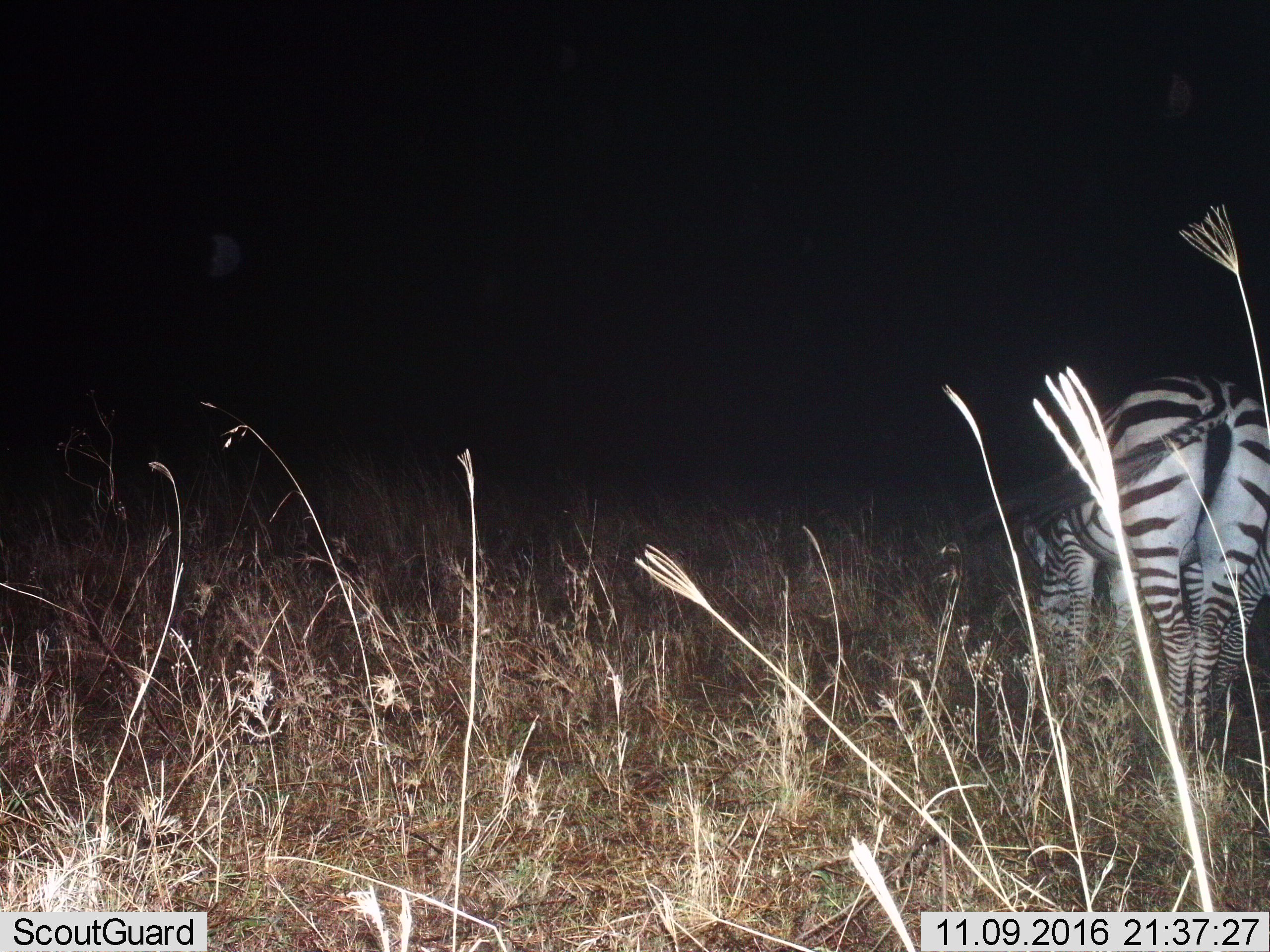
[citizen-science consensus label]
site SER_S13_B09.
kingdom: Animalia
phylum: Chordata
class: Mammalia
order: Perissodactyla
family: Equidae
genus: Equus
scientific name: Equus quagga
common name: plains zebra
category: zebraplains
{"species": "zebraplains (plains zebra) (Equus quagga)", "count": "1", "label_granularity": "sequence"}